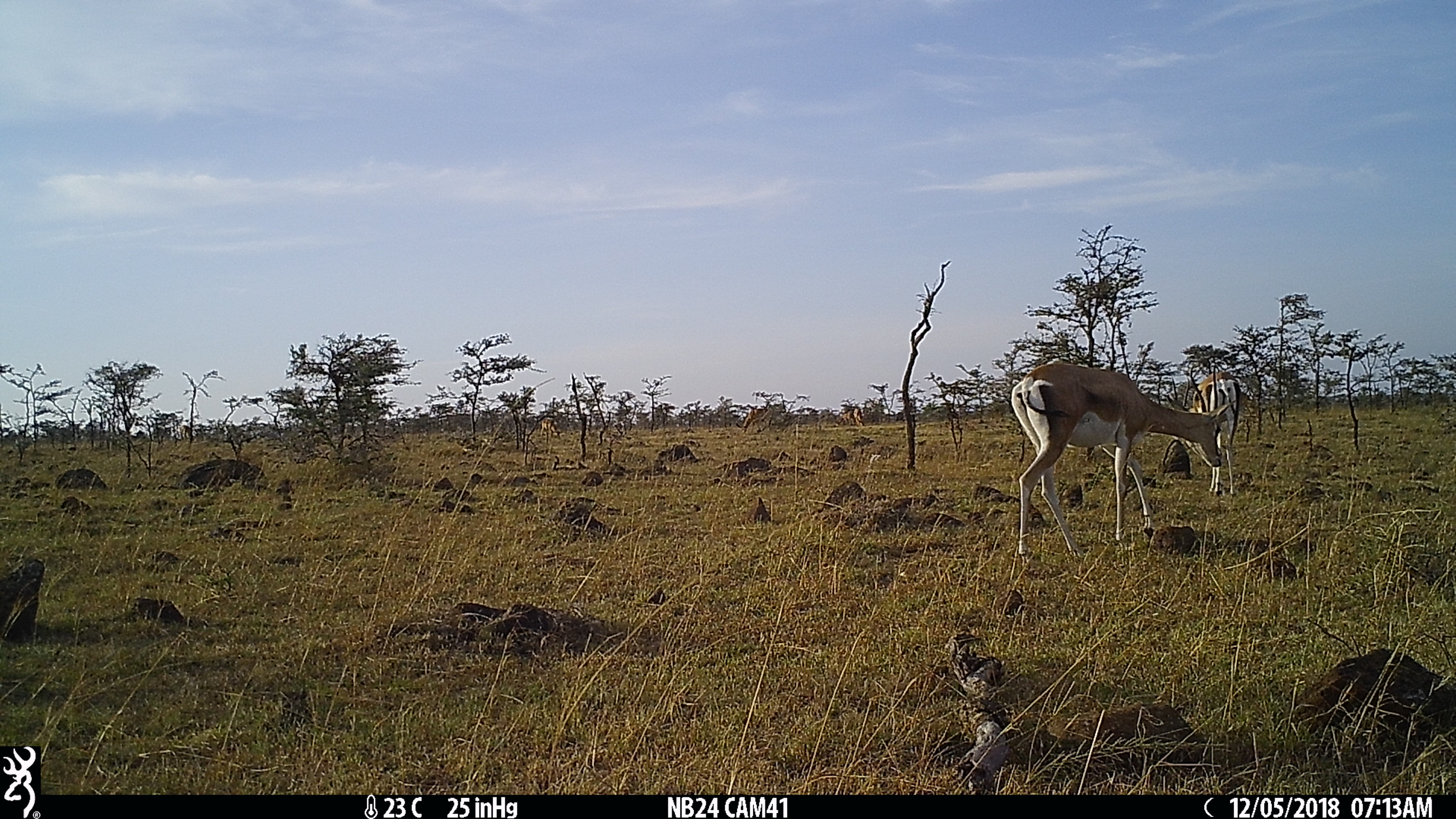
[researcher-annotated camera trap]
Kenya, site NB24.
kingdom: Animalia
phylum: Chordata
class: Mammalia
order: Artiodactyla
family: Bovidae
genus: Nanger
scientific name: Nanger granti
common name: grant's gazelle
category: gazelle grants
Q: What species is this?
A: Gazelle grants (grant's gazelle) (Nanger granti).